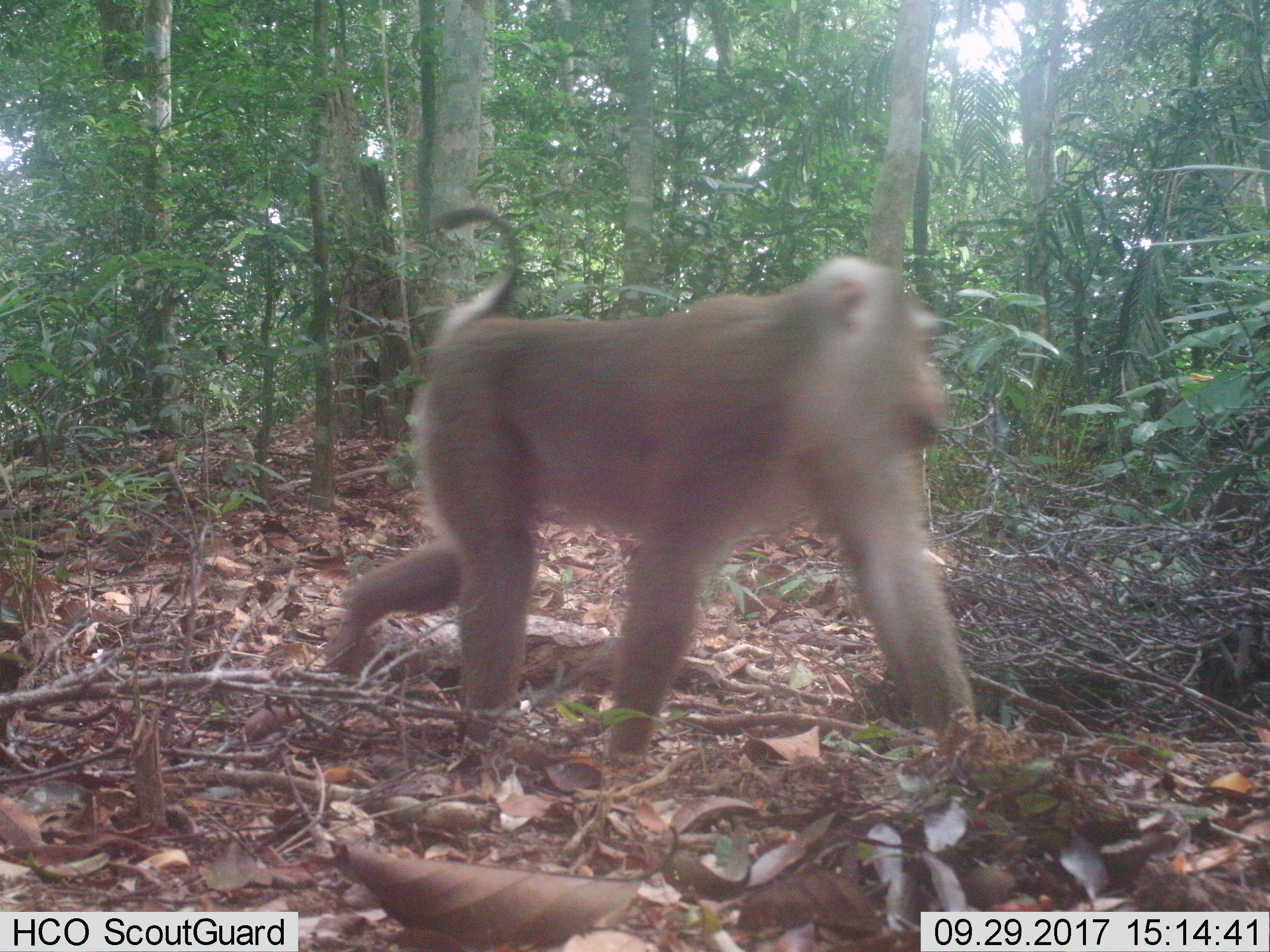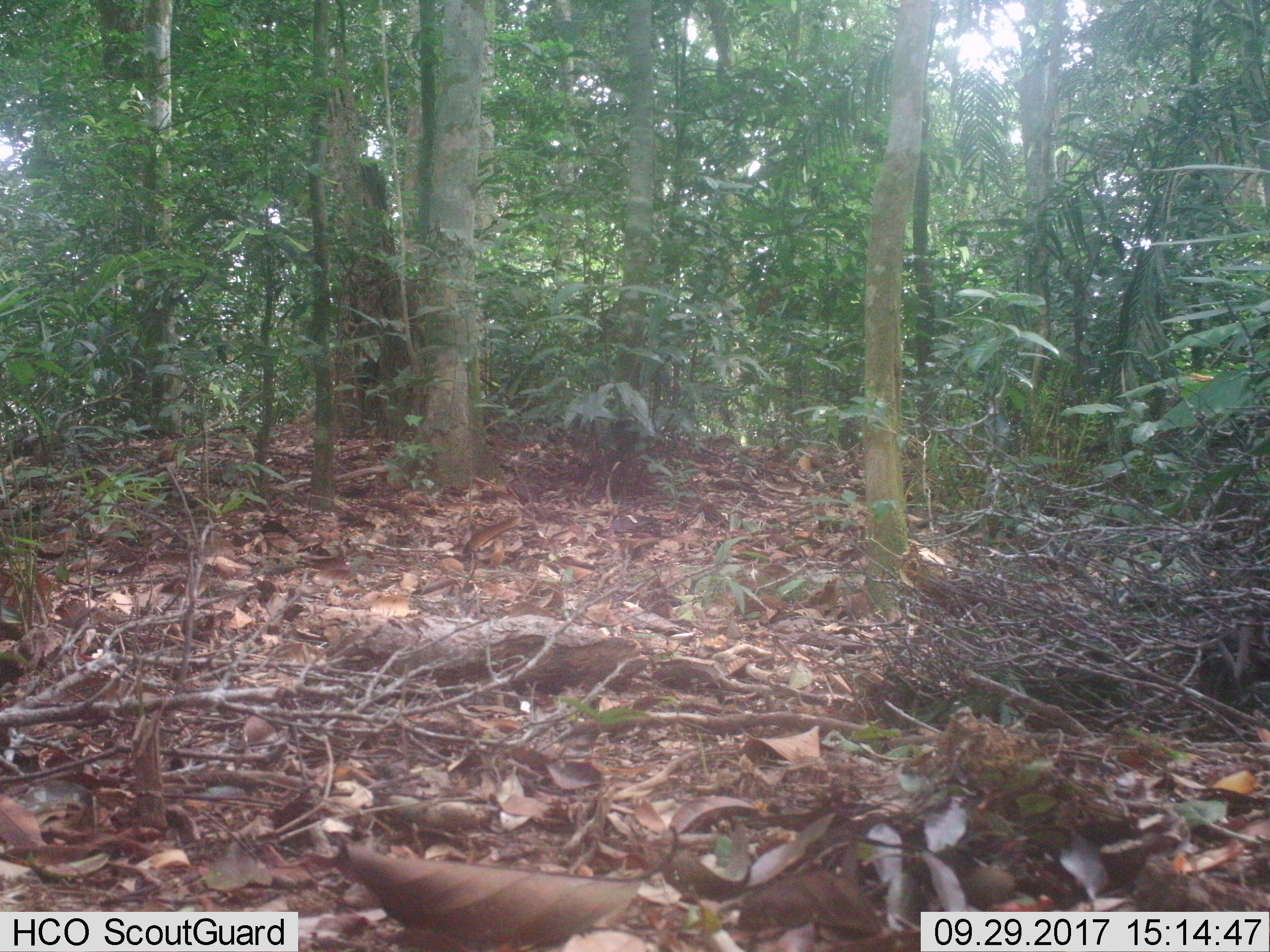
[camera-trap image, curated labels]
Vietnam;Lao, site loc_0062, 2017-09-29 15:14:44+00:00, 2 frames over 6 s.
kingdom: Animalia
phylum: Chordata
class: Mammalia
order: Primates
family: Cercopithecidae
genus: Macaca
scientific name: Macaca nemestrina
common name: pig-tailed macaque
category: pig tailed macaque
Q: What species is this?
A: Pig tailed macaque (pig-tailed macaque) (Macaca nemestrina).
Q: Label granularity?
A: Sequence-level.